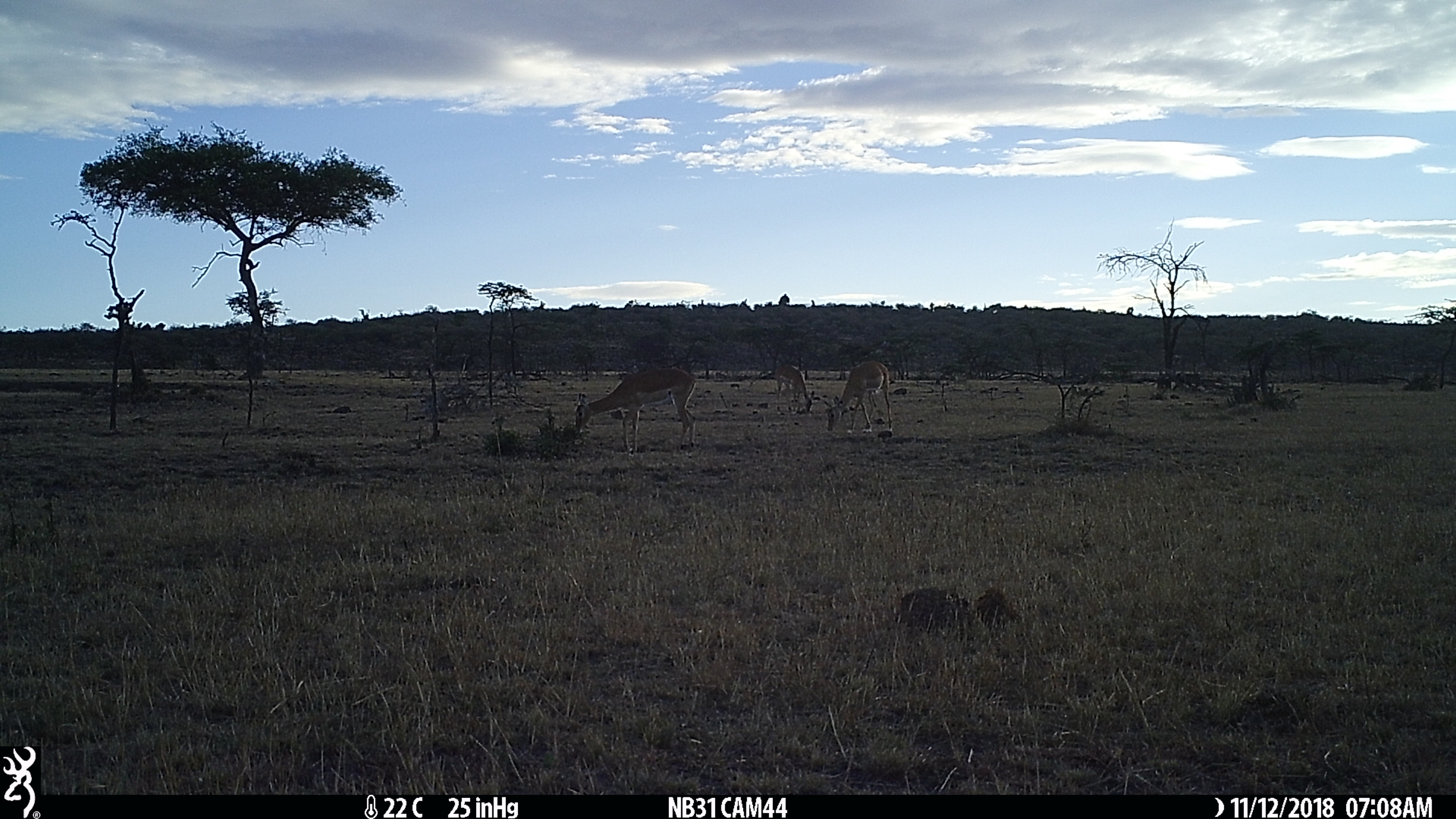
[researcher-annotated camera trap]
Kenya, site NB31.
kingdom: Animalia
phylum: Chordata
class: Mammalia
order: Artiodactyla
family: Bovidae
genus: Aepyceros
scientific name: Aepyceros melampus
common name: impala